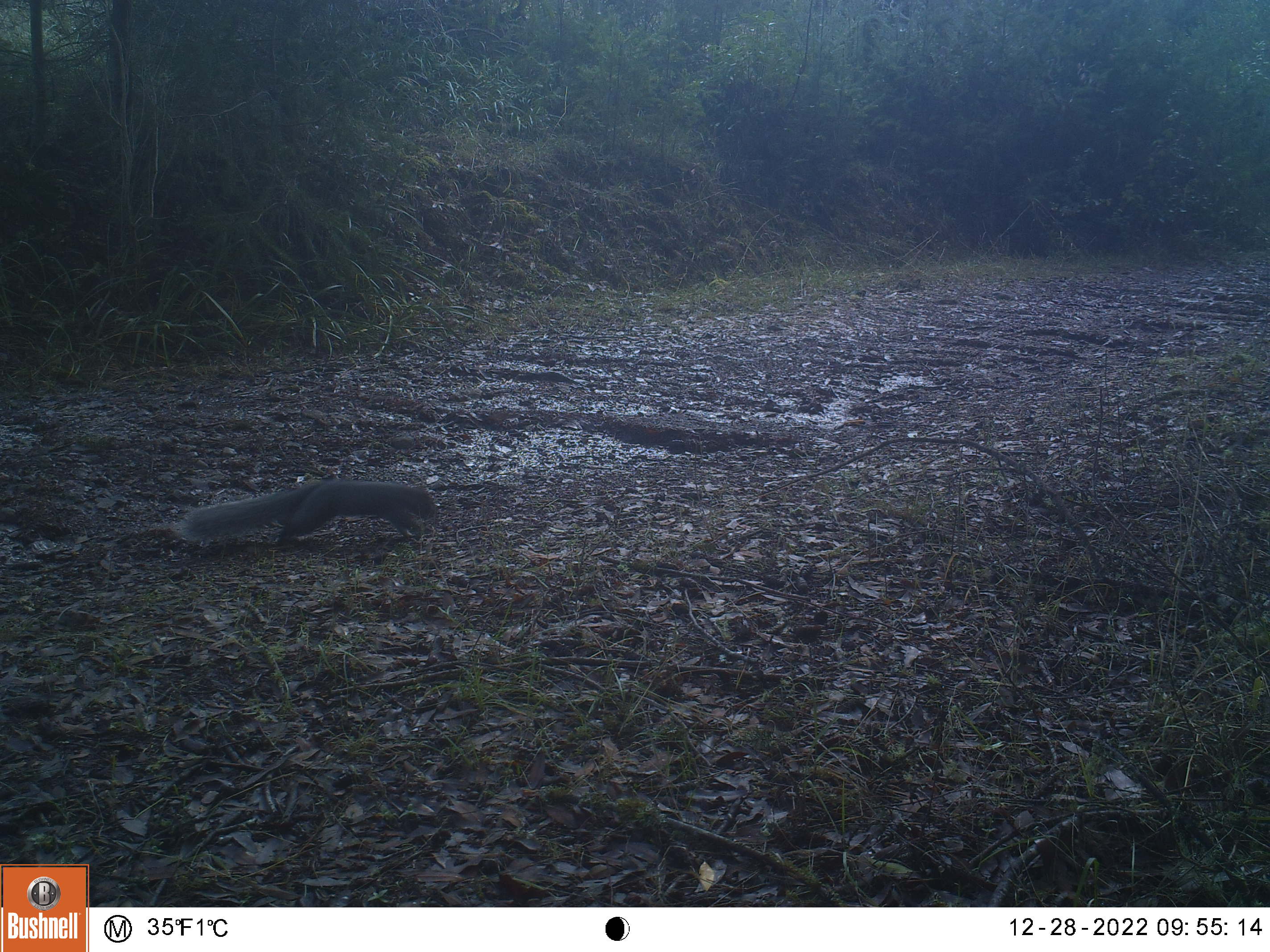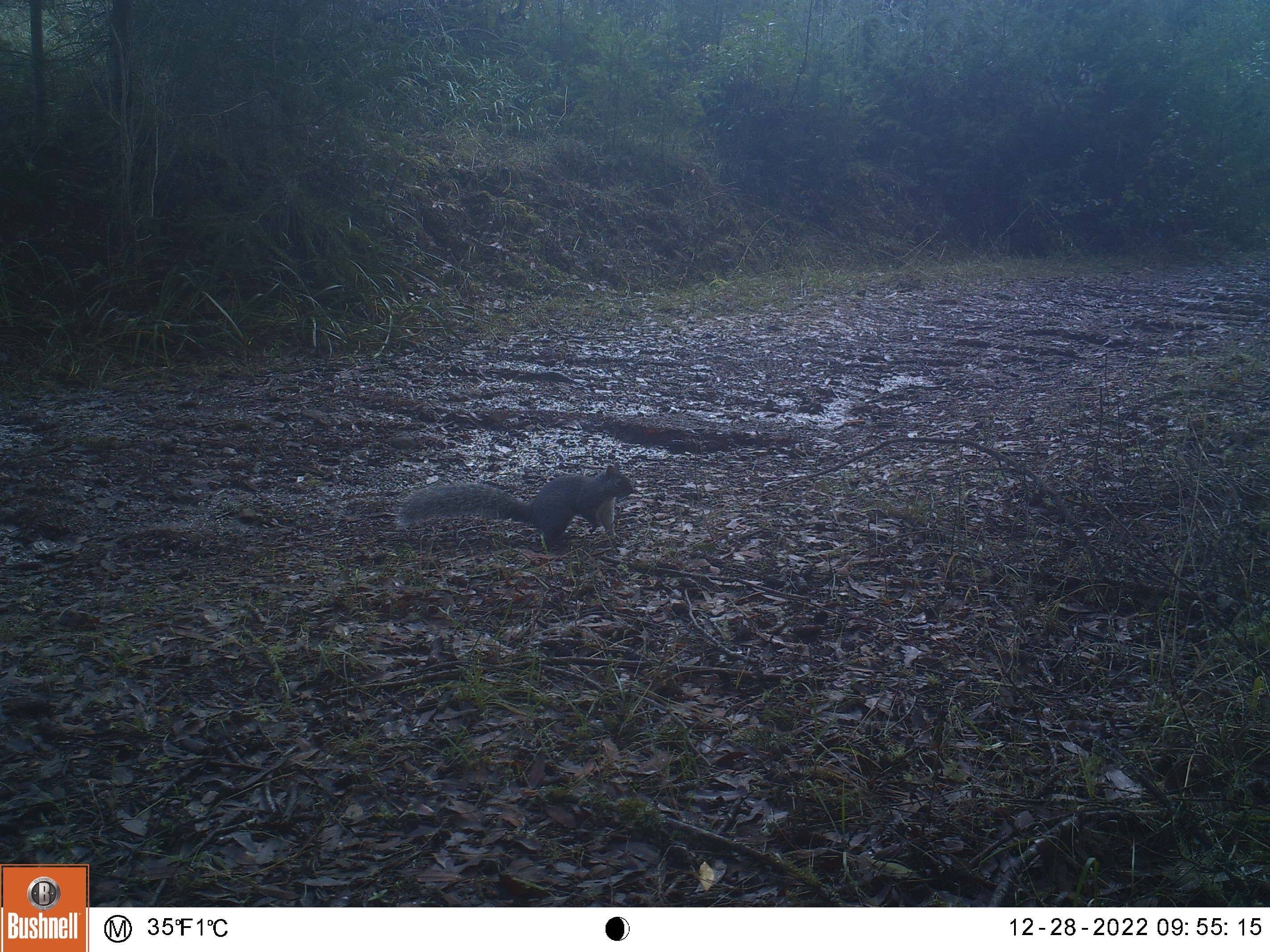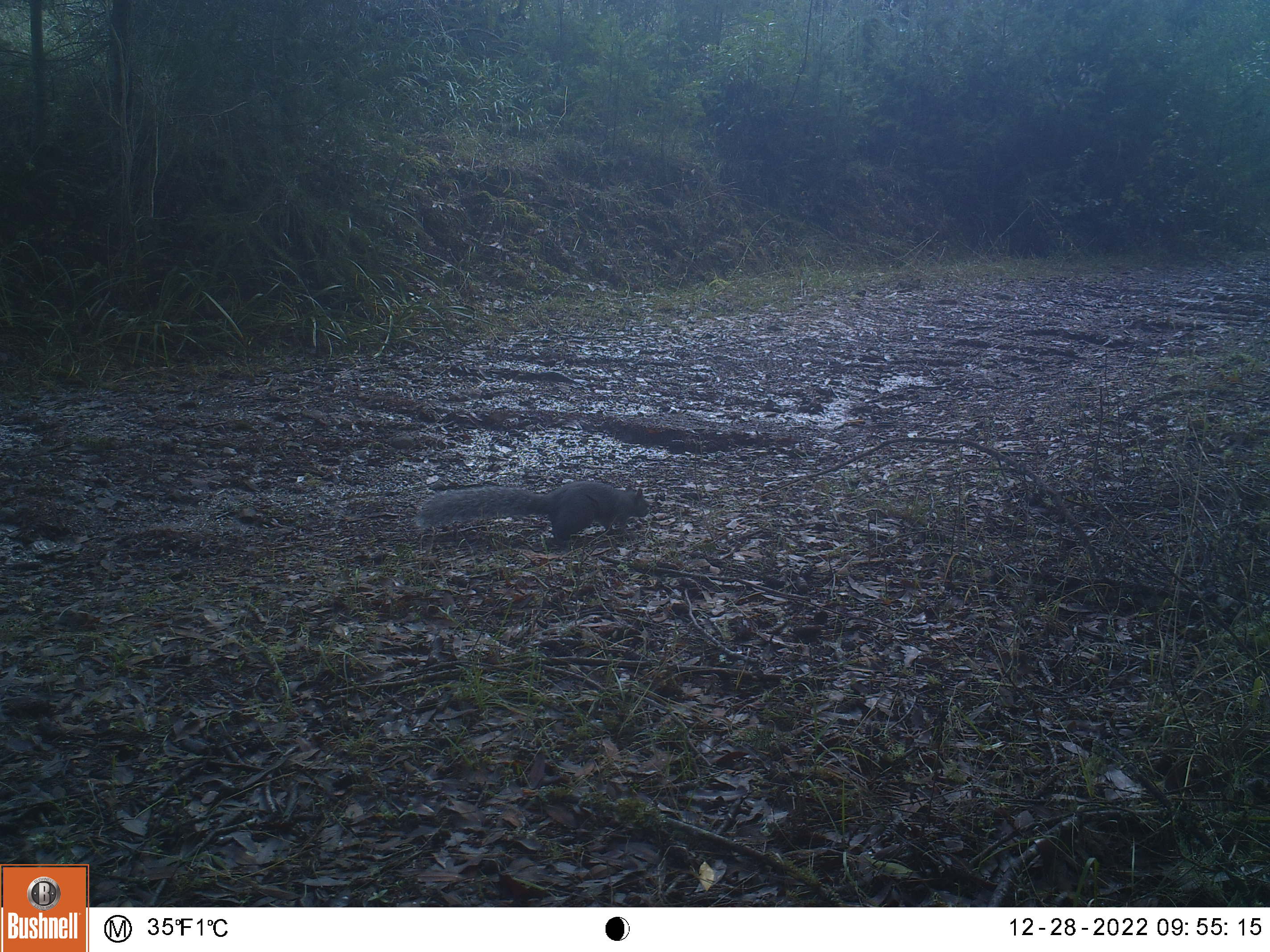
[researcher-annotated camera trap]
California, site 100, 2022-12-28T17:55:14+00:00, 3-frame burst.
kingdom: Animalia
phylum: Chordata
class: Mammalia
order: Rodentia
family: Sciuridae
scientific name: Sciuridae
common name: squirrel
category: unknown squirrel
Unknown squirrel (squirrel) (Sciuridae).